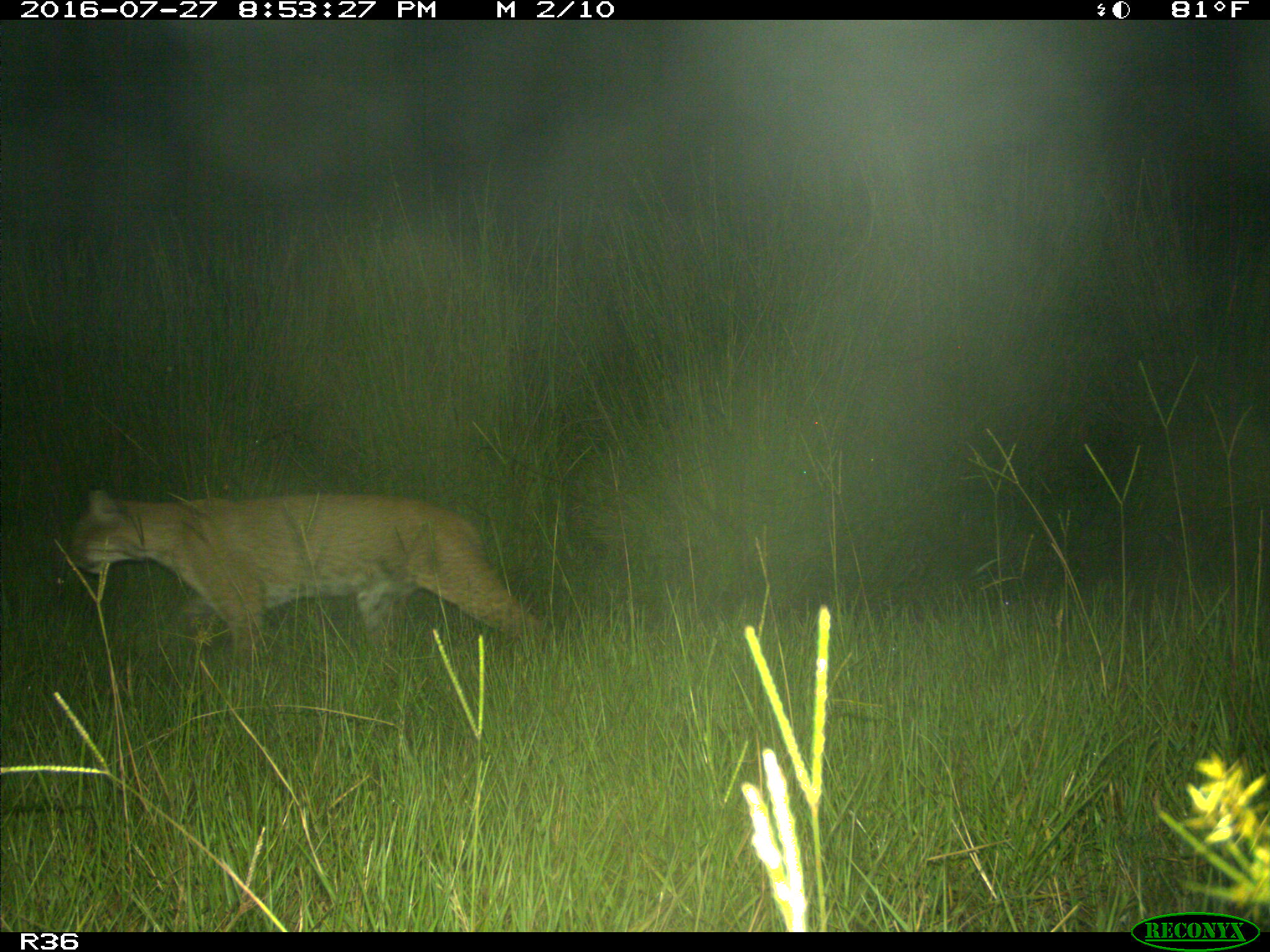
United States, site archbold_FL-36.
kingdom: Animalia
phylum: Chordata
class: Mammalia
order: Carnivora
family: Felidae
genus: Lynx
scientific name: Lynx rufus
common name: bobcat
Lynx rufus (bobcat).